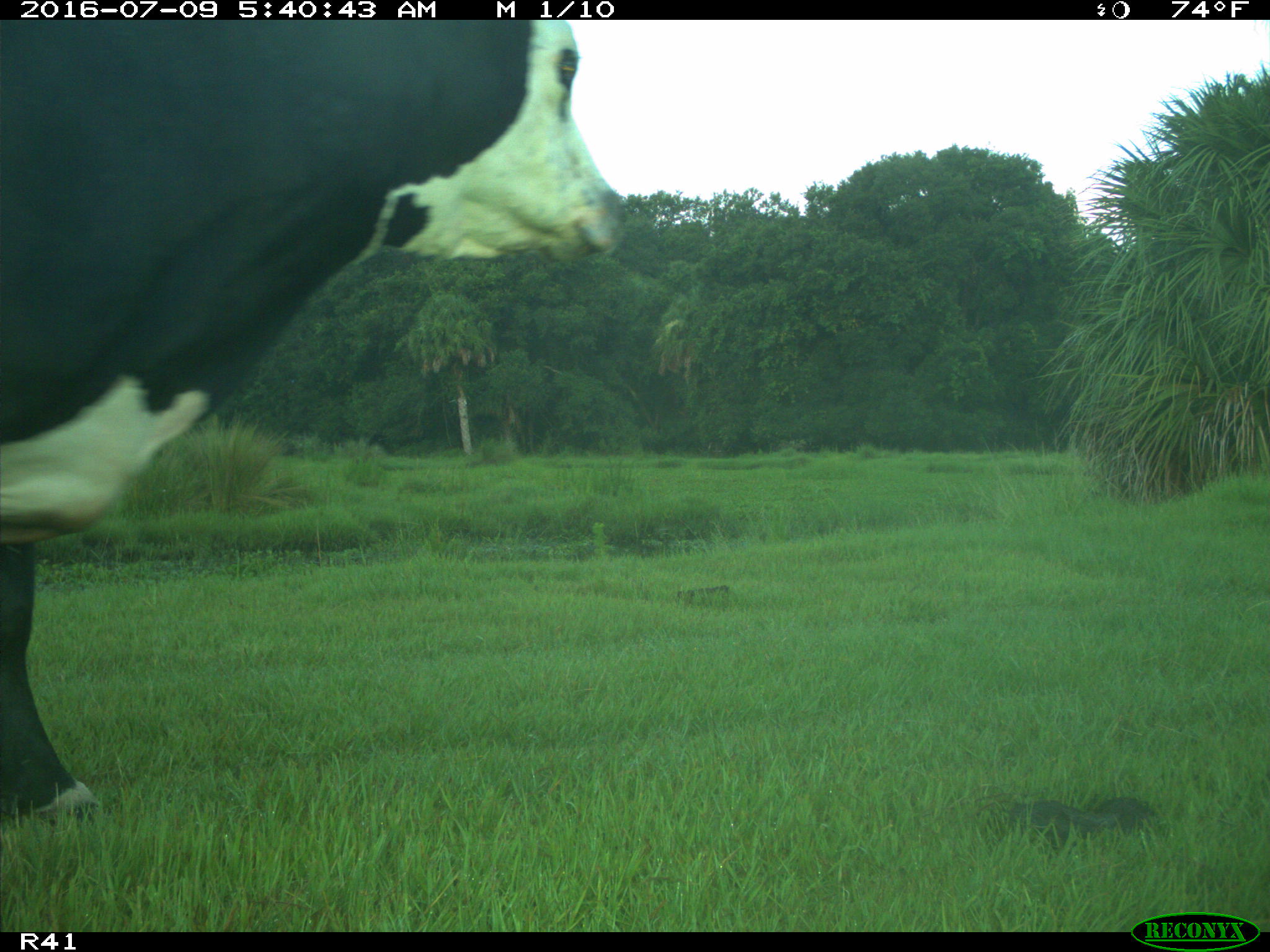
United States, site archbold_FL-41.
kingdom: Animalia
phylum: Chordata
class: Mammalia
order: Artiodactyla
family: Bovidae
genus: Bos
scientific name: Bos taurus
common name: domestic cow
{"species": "Bos taurus (domestic cow)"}